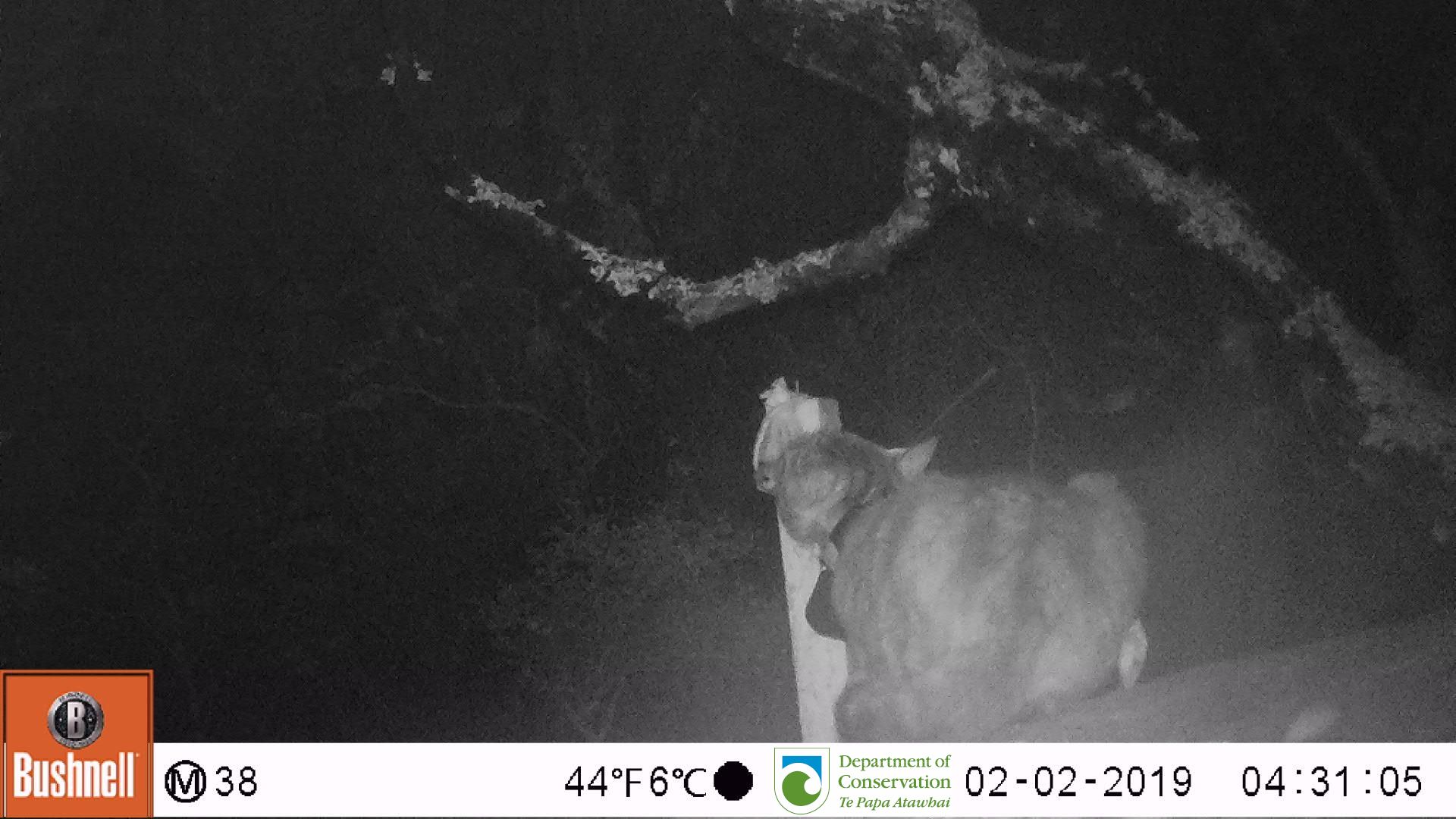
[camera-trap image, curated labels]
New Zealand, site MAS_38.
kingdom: Animalia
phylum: Chordata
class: Mammalia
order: Carnivora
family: Felidae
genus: Felis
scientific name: Felis catus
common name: domestic cat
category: cat